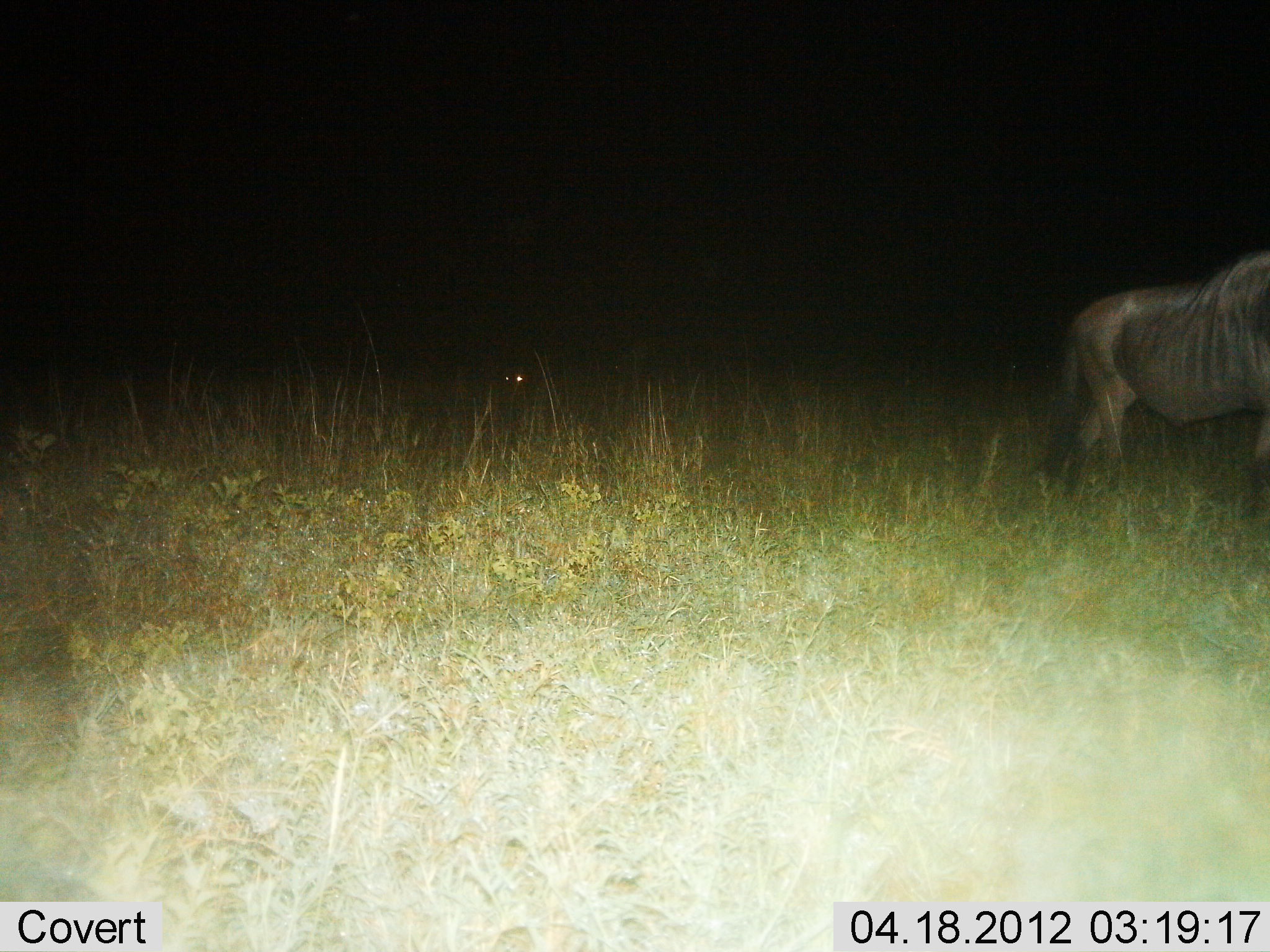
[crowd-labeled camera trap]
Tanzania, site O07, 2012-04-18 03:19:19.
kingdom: Animalia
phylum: Chordata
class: Mammalia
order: Artiodactyla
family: Bovidae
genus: Connochaetes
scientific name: Connochaetes taurinus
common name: blue wildebeest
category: wildebeest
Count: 1.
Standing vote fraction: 52%.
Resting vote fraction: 16%.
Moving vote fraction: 52%.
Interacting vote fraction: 0%.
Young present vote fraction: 0%.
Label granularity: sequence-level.